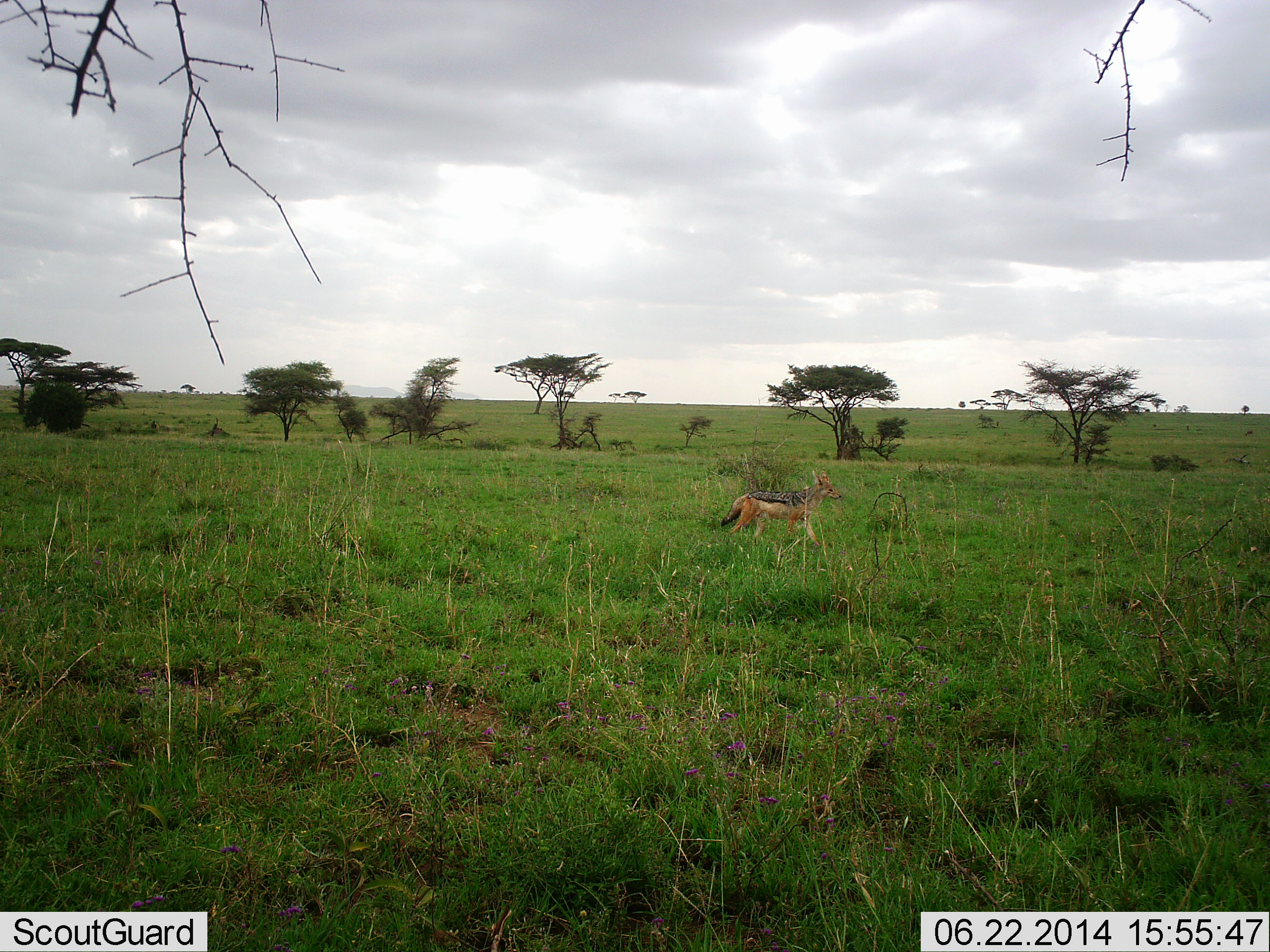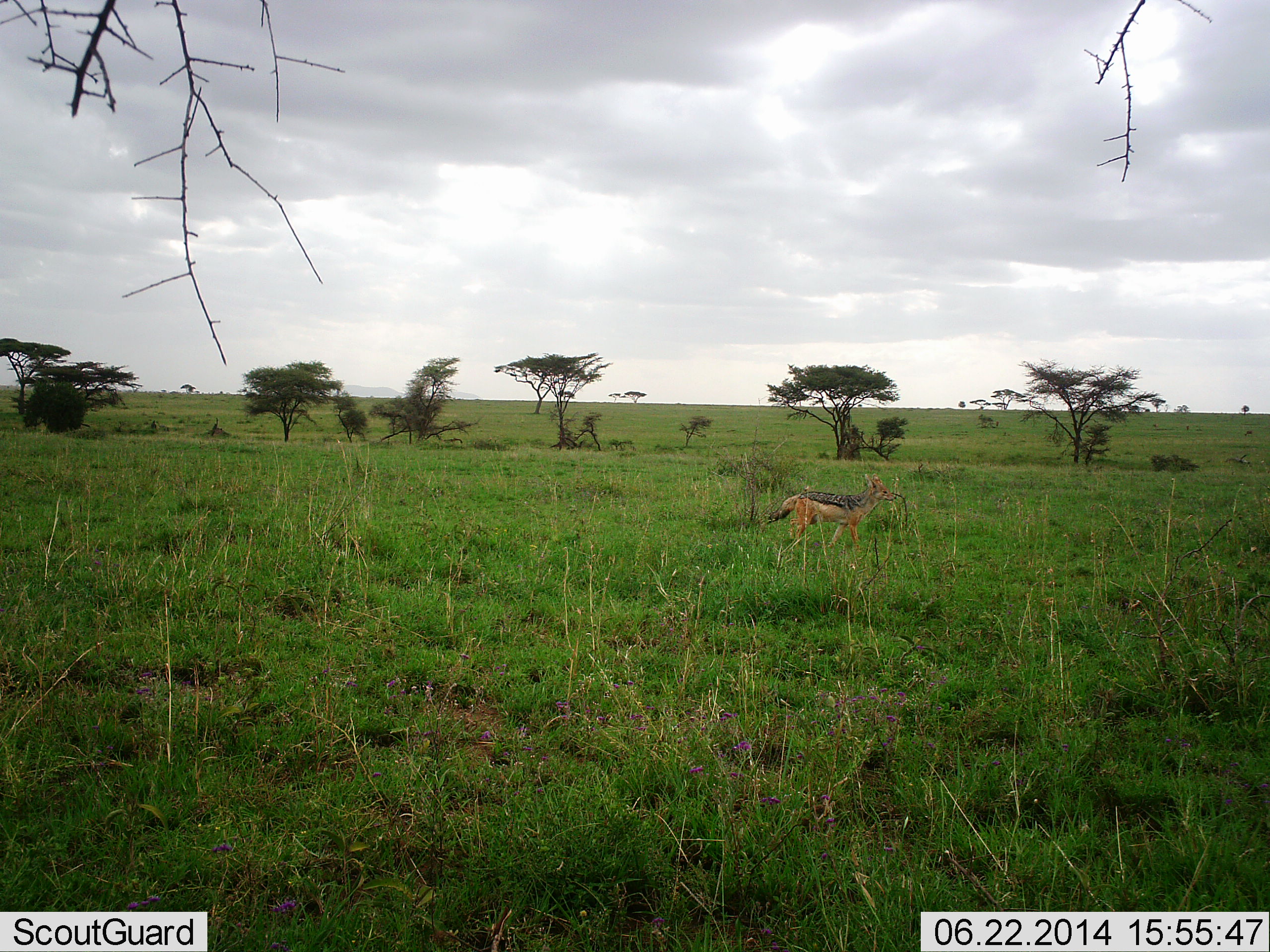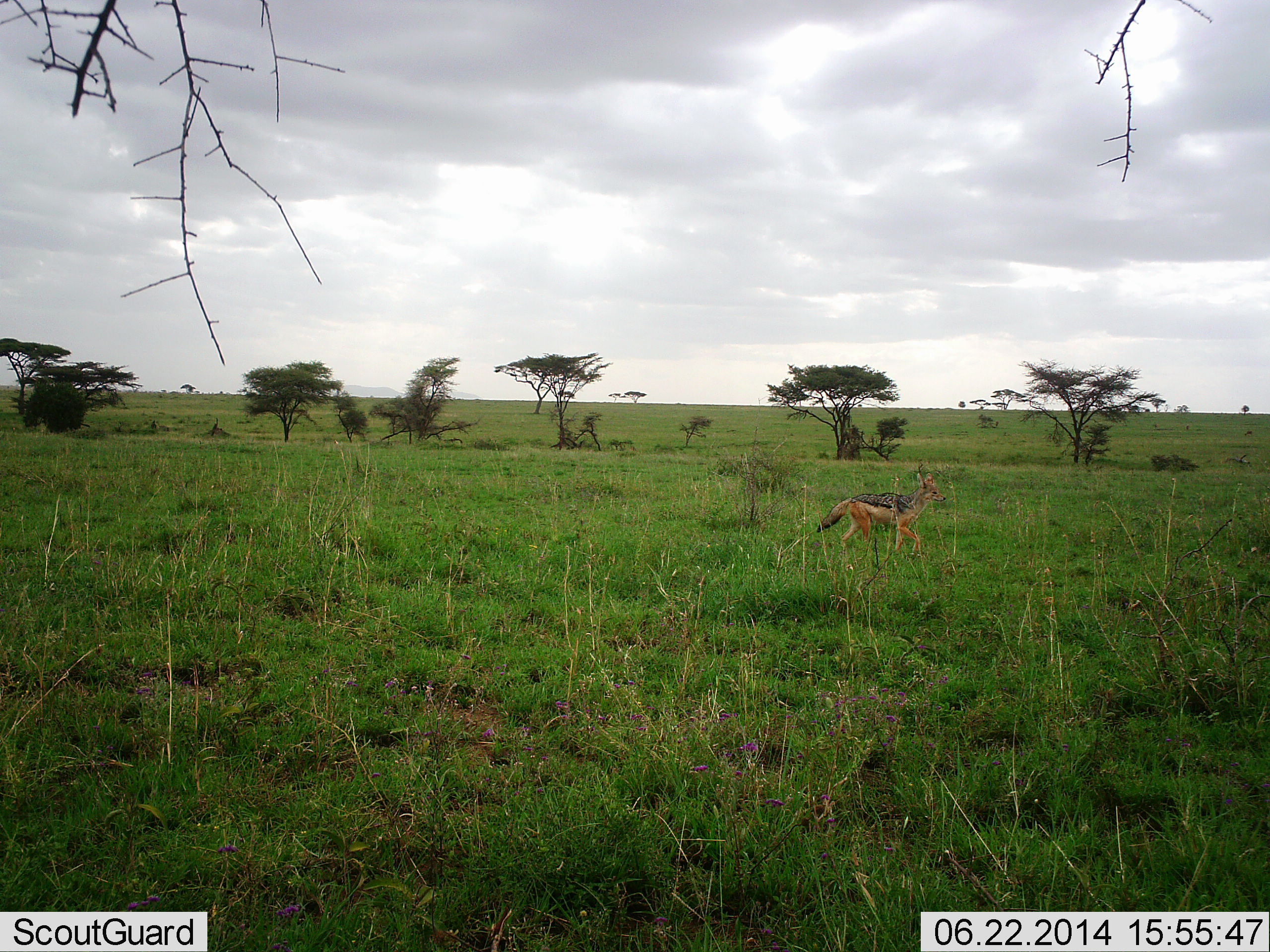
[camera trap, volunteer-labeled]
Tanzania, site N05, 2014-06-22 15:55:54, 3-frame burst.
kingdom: Animalia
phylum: Chordata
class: Mammalia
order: Carnivora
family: Canidae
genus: Lupulella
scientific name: Lupulella mesomelas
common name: black-backed jackal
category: jackal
Jackal (black-backed jackal) (Lupulella mesomelas), count 1. Behavior (volunteer vote fractions): standing 10%, resting 0%, moving 90%, interacting 0%. Young present (vote fraction): 0%. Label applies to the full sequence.